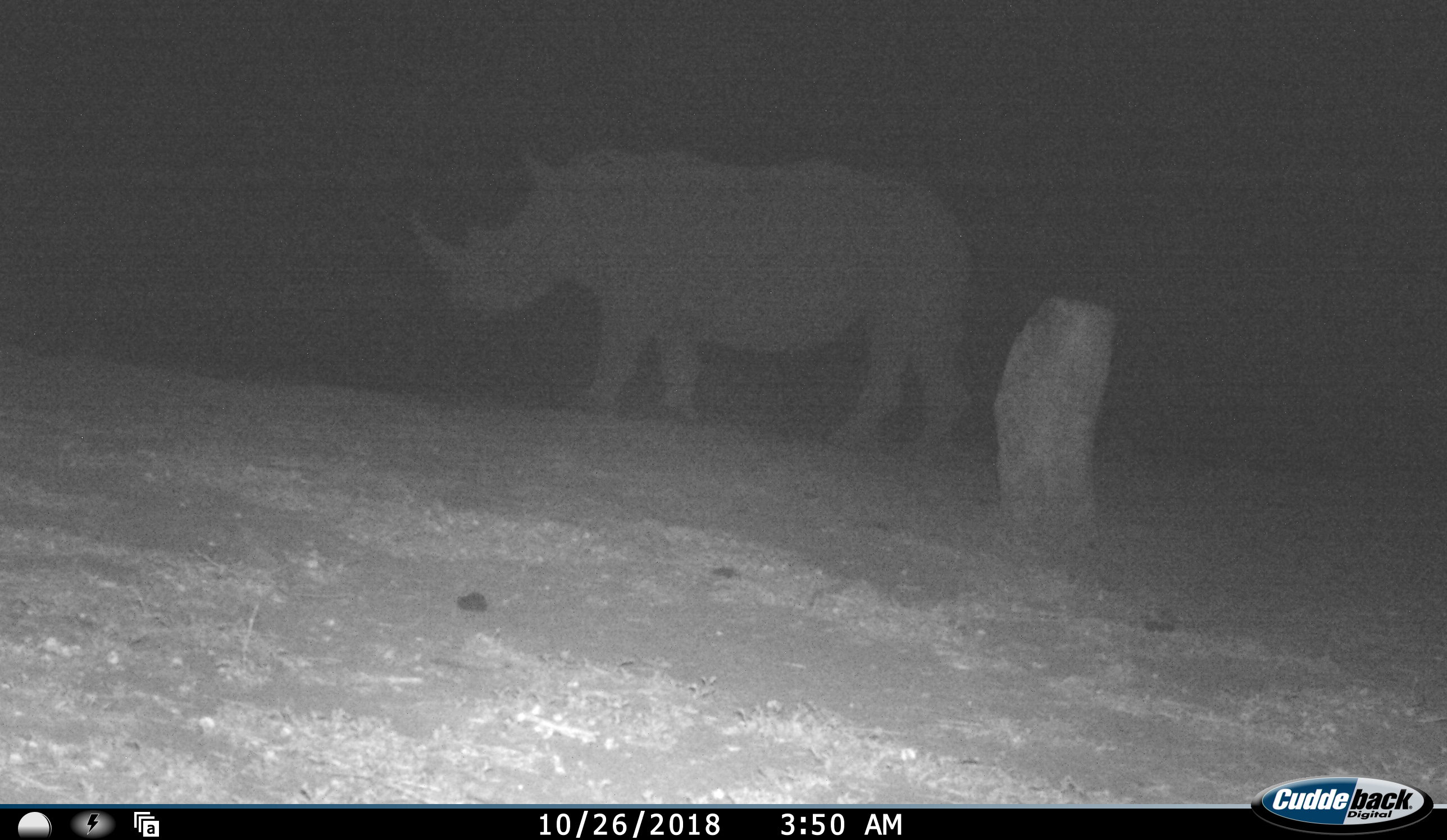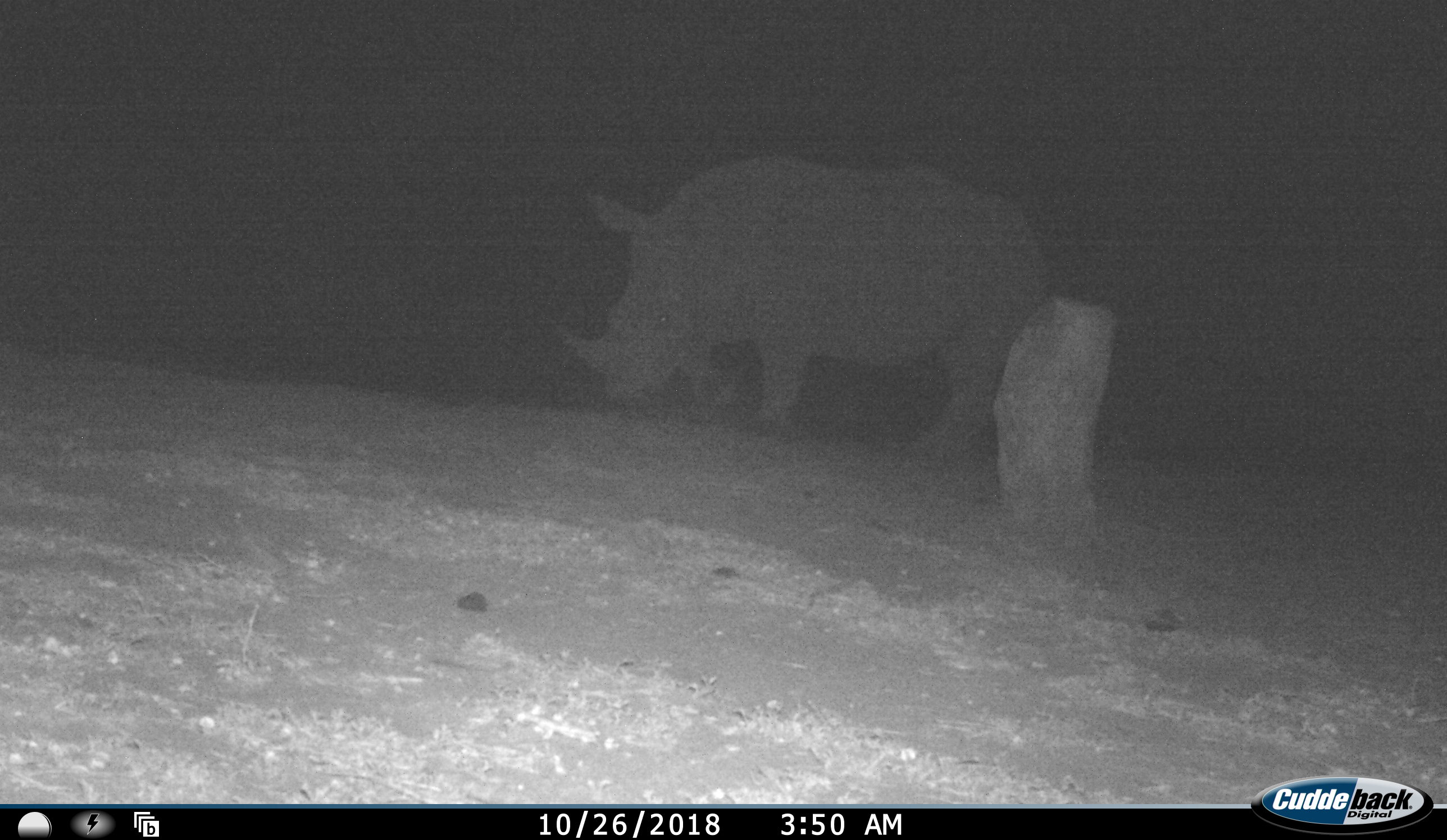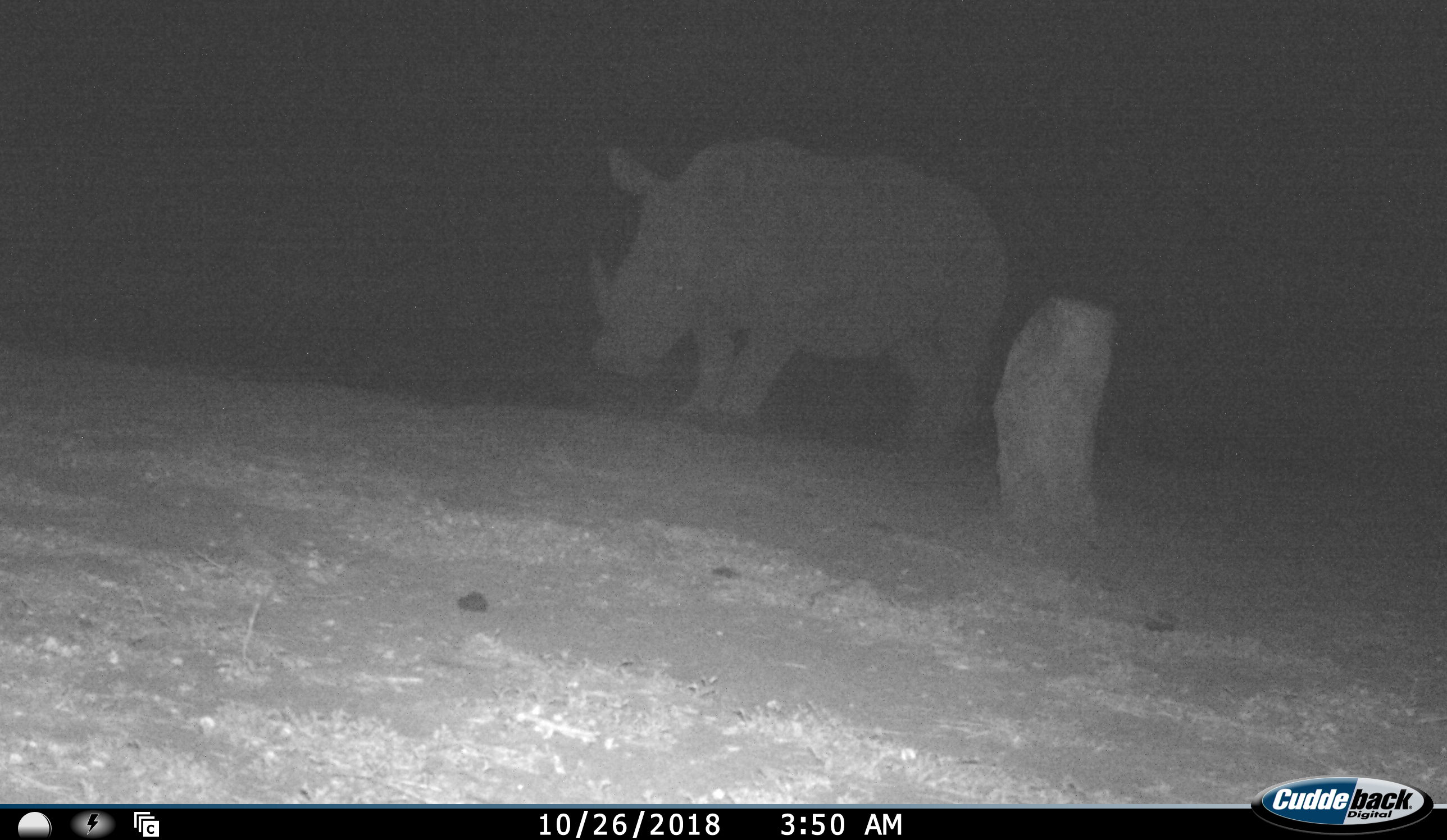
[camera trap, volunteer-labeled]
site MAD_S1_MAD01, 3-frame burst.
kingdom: Animalia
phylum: Chordata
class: Mammalia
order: Perissodactyla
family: Rhinocerotidae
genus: Ceratotherium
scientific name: Ceratotherium simum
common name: white rhinoceros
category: rhinoceroswhite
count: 1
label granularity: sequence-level